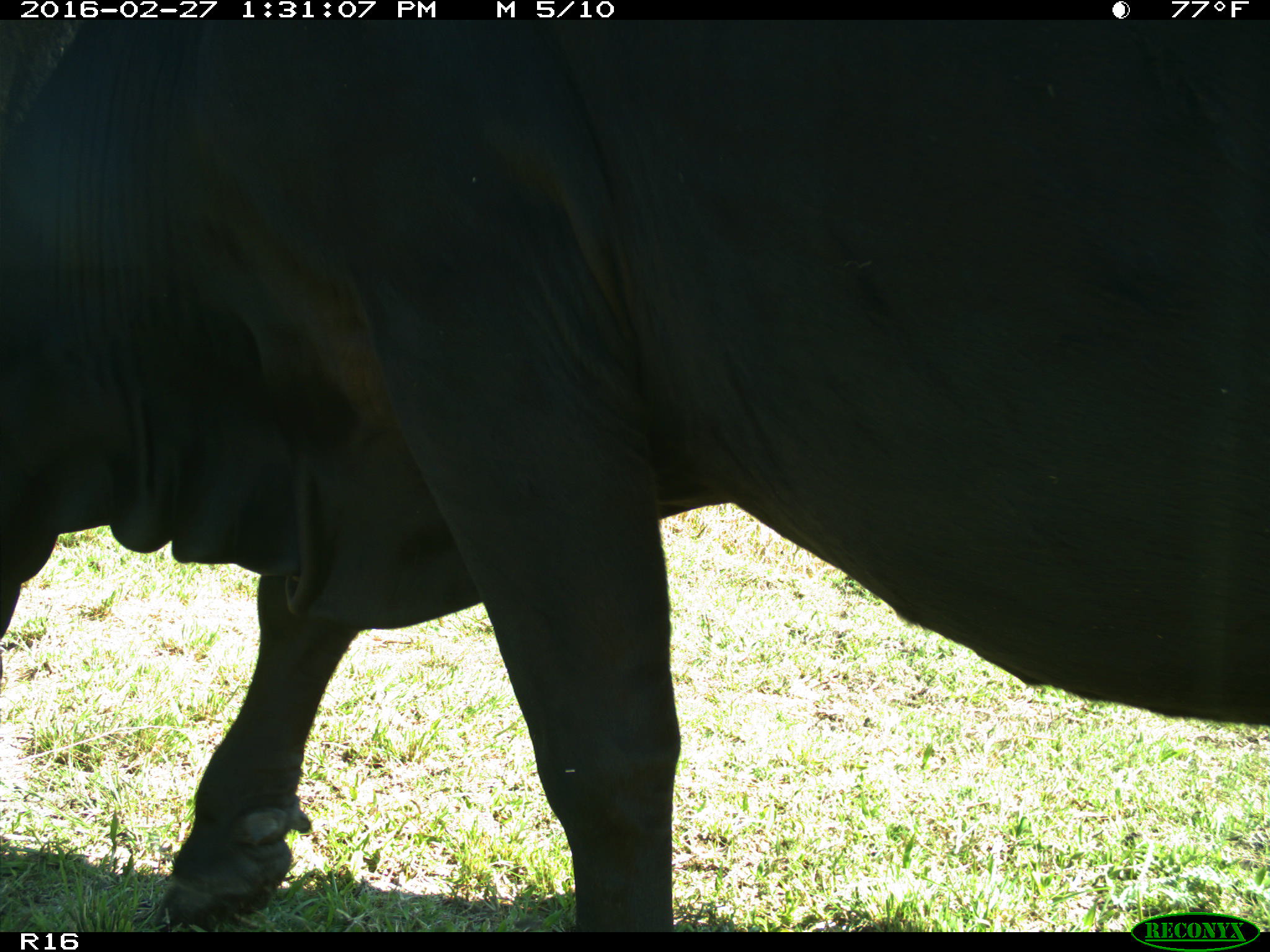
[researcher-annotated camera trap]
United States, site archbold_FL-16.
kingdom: Animalia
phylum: Chordata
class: Mammalia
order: Artiodactyla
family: Bovidae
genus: Bos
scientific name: Bos taurus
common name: domestic cow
Bos taurus (domestic cow).